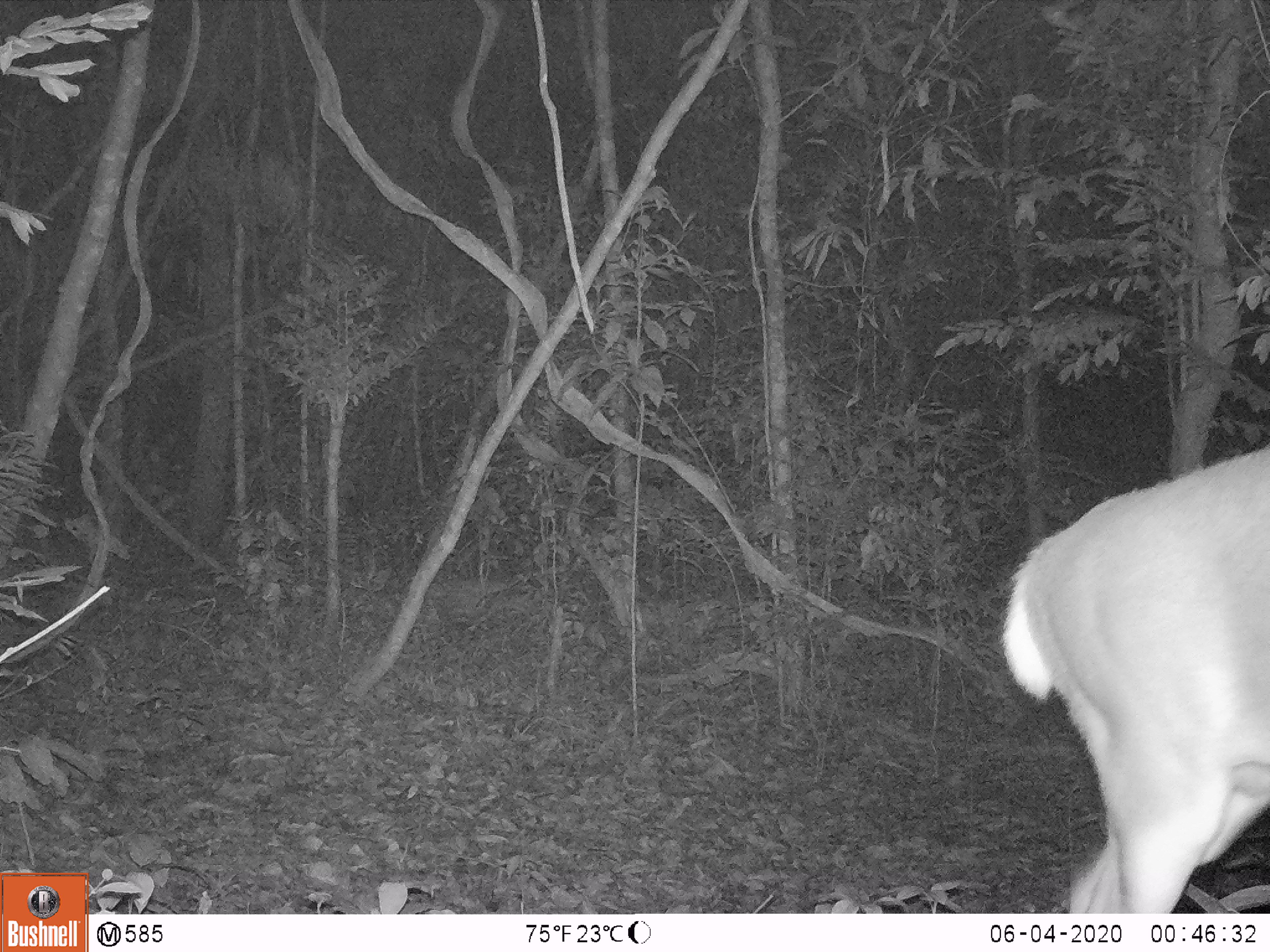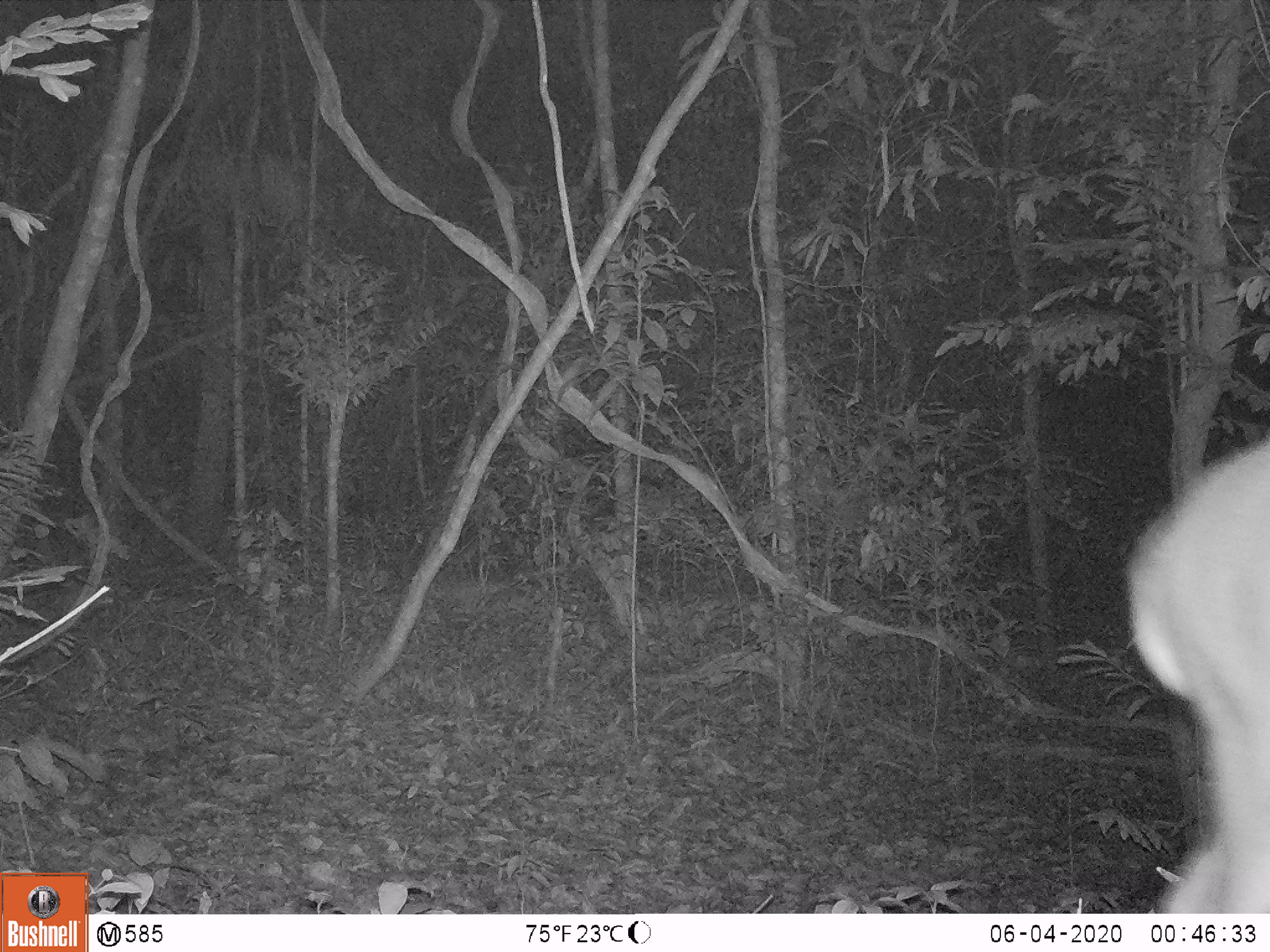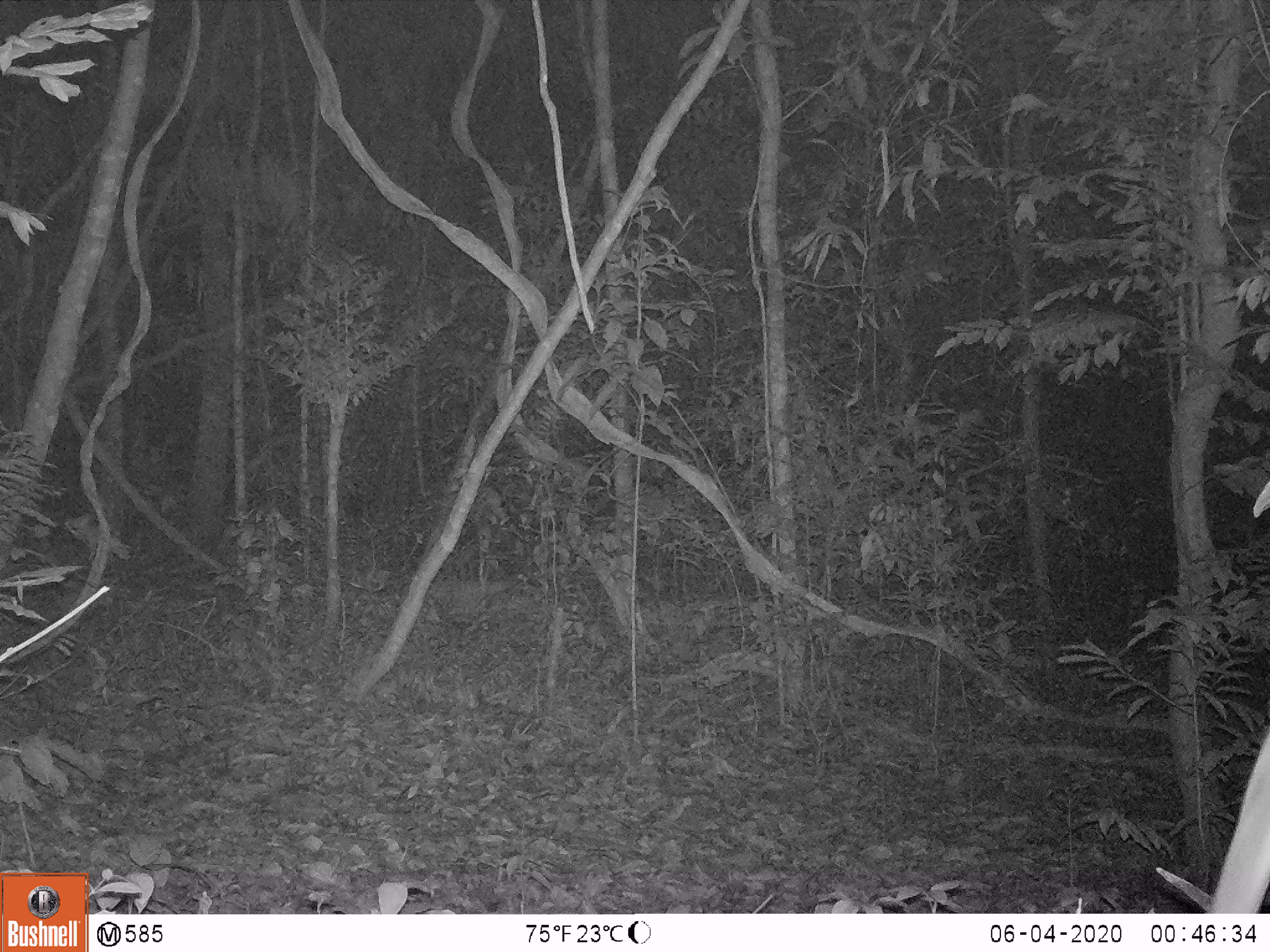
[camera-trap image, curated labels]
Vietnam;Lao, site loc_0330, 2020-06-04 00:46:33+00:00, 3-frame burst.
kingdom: Animalia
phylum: Chordata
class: Mammalia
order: Artiodactyla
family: Cervidae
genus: Muntiacus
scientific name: Muntiacus vuquangensis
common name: large-antlered muntjac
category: large antlered muntjac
Large antlered muntjac (large-antlered muntjac) (Muntiacus vuquangensis). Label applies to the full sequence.